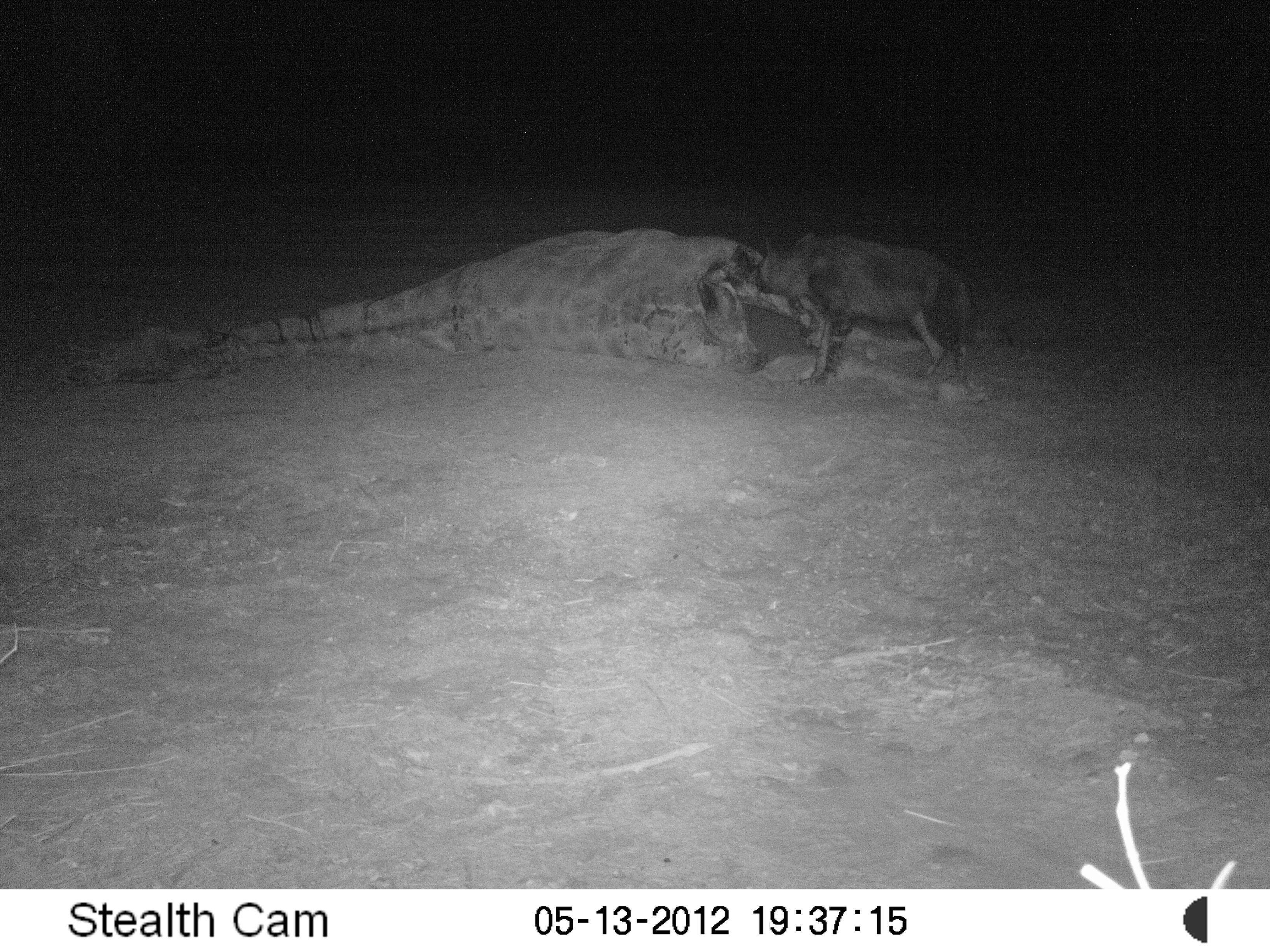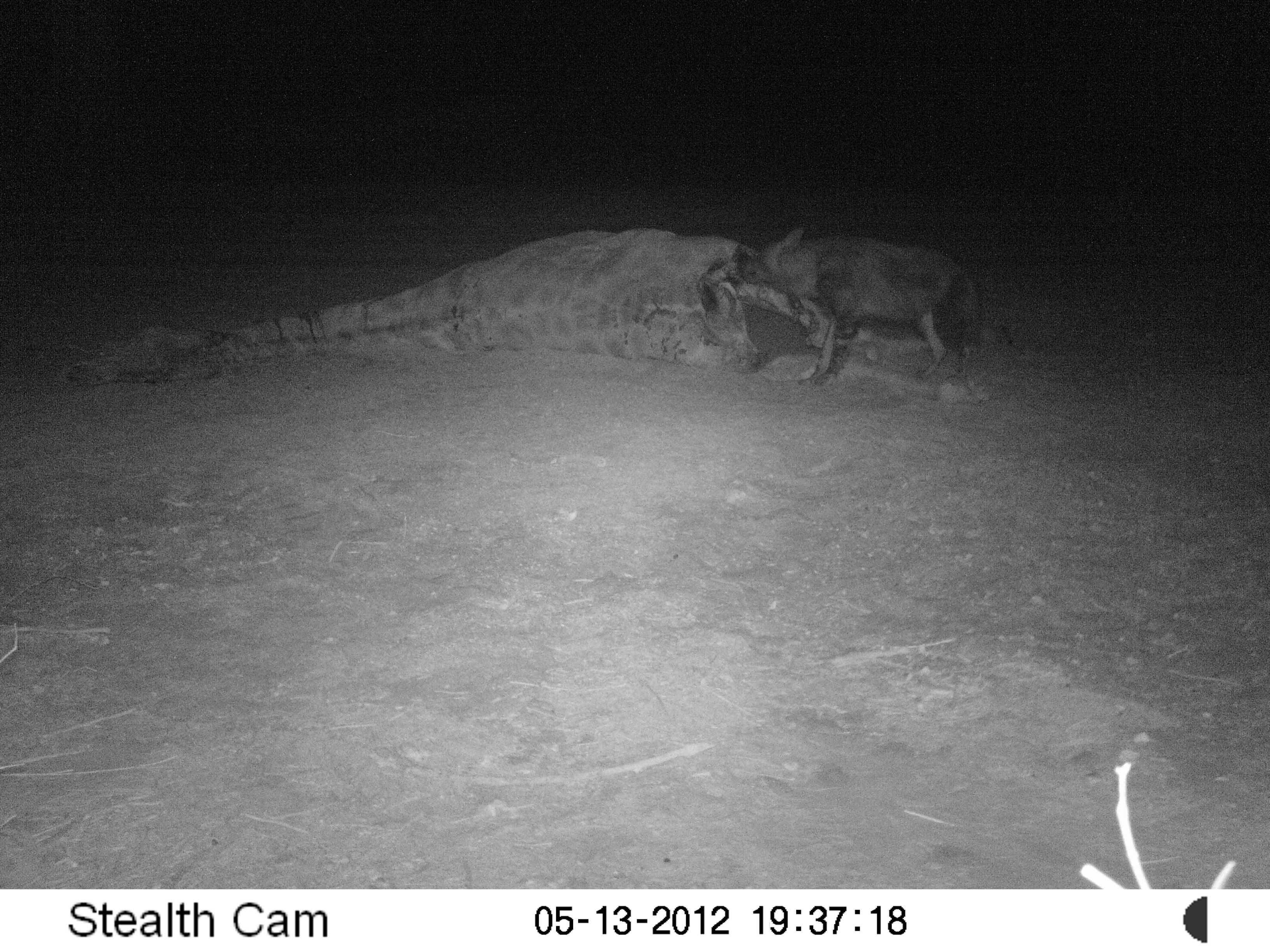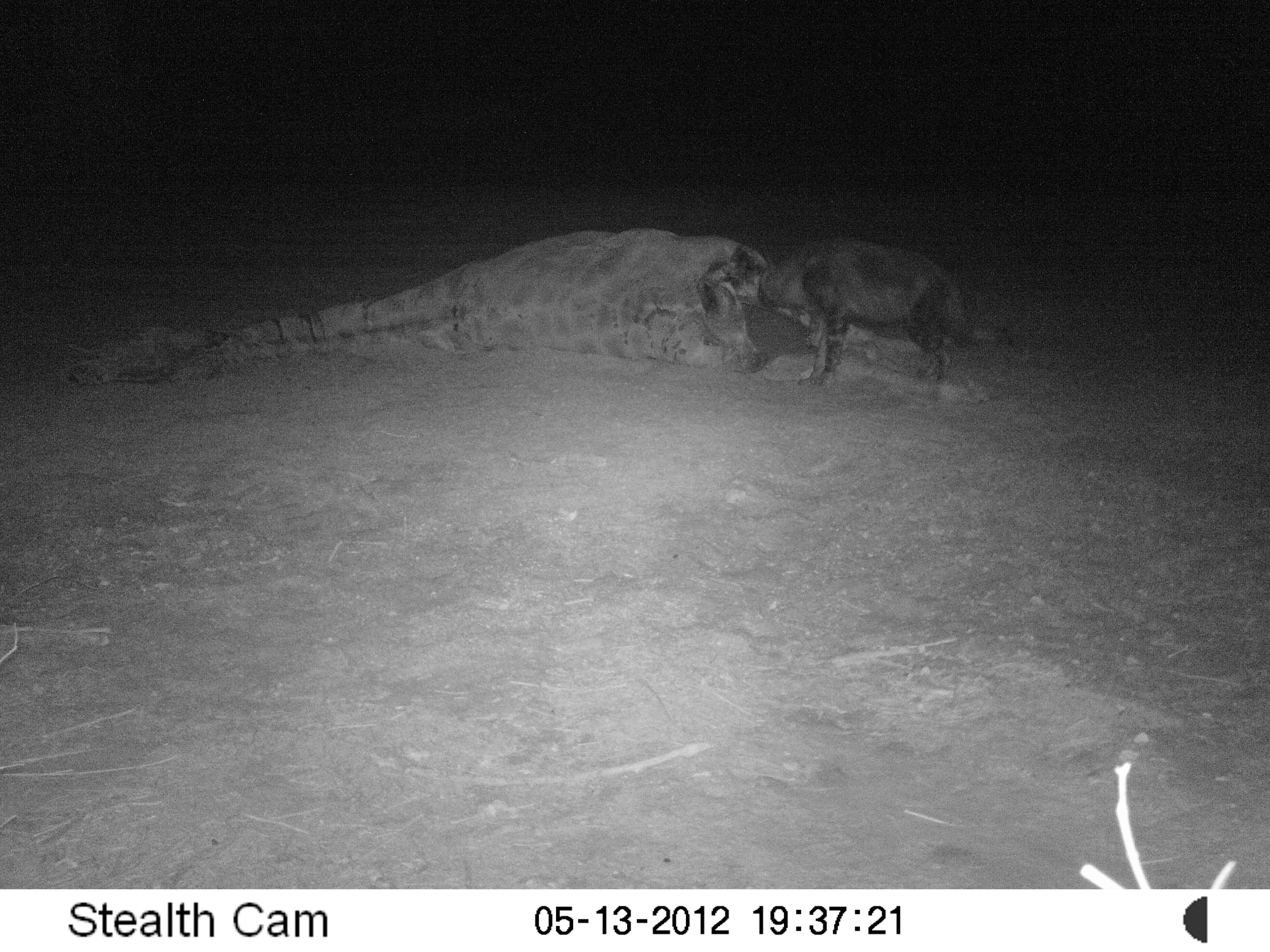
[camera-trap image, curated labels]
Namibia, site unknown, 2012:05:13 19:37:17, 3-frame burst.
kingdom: Animalia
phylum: Chordata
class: Mammalia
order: Carnivora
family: Hyaenidae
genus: Parahyaena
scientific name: Parahyaena brunnea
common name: brown hyena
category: hyaena brunnea